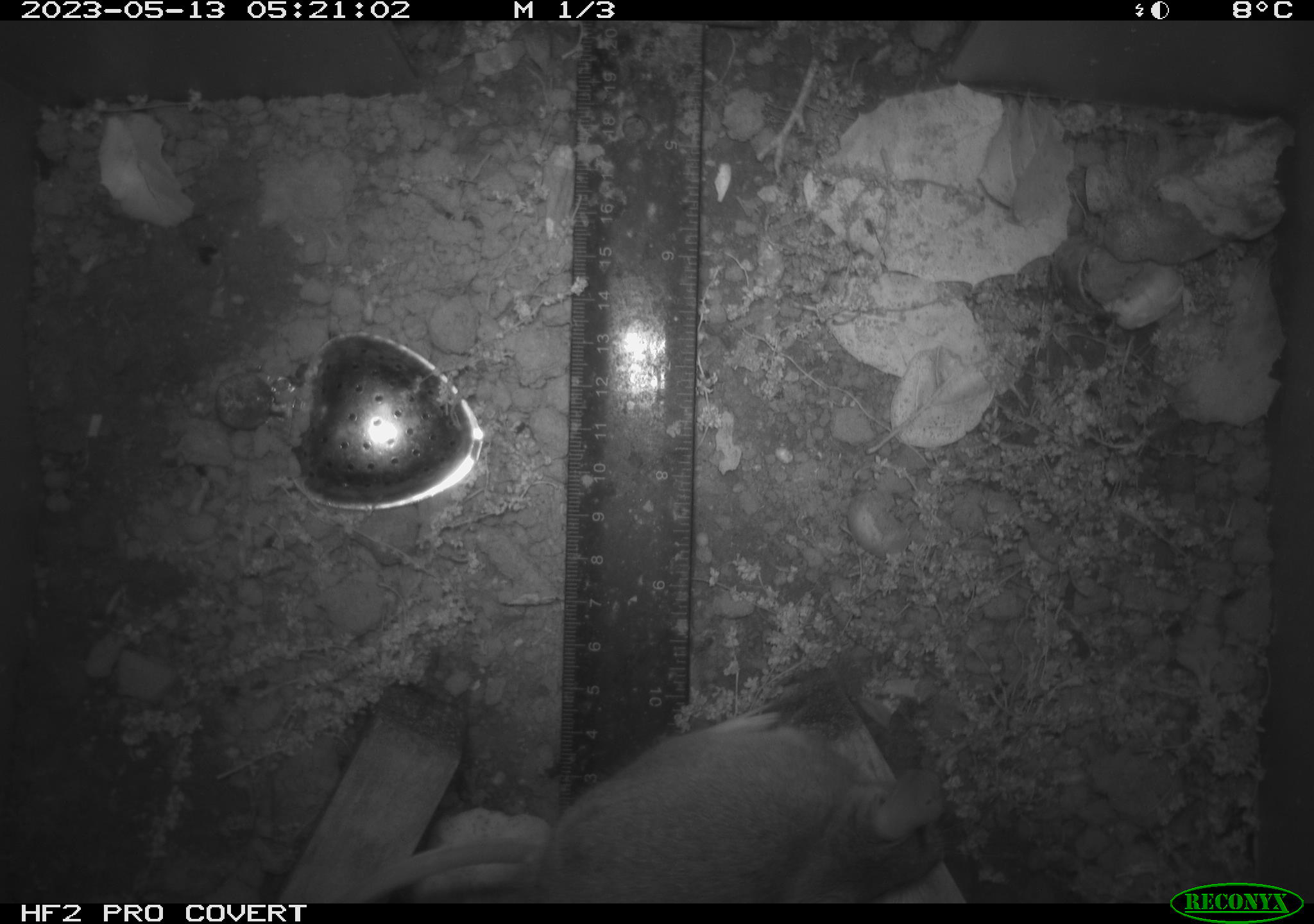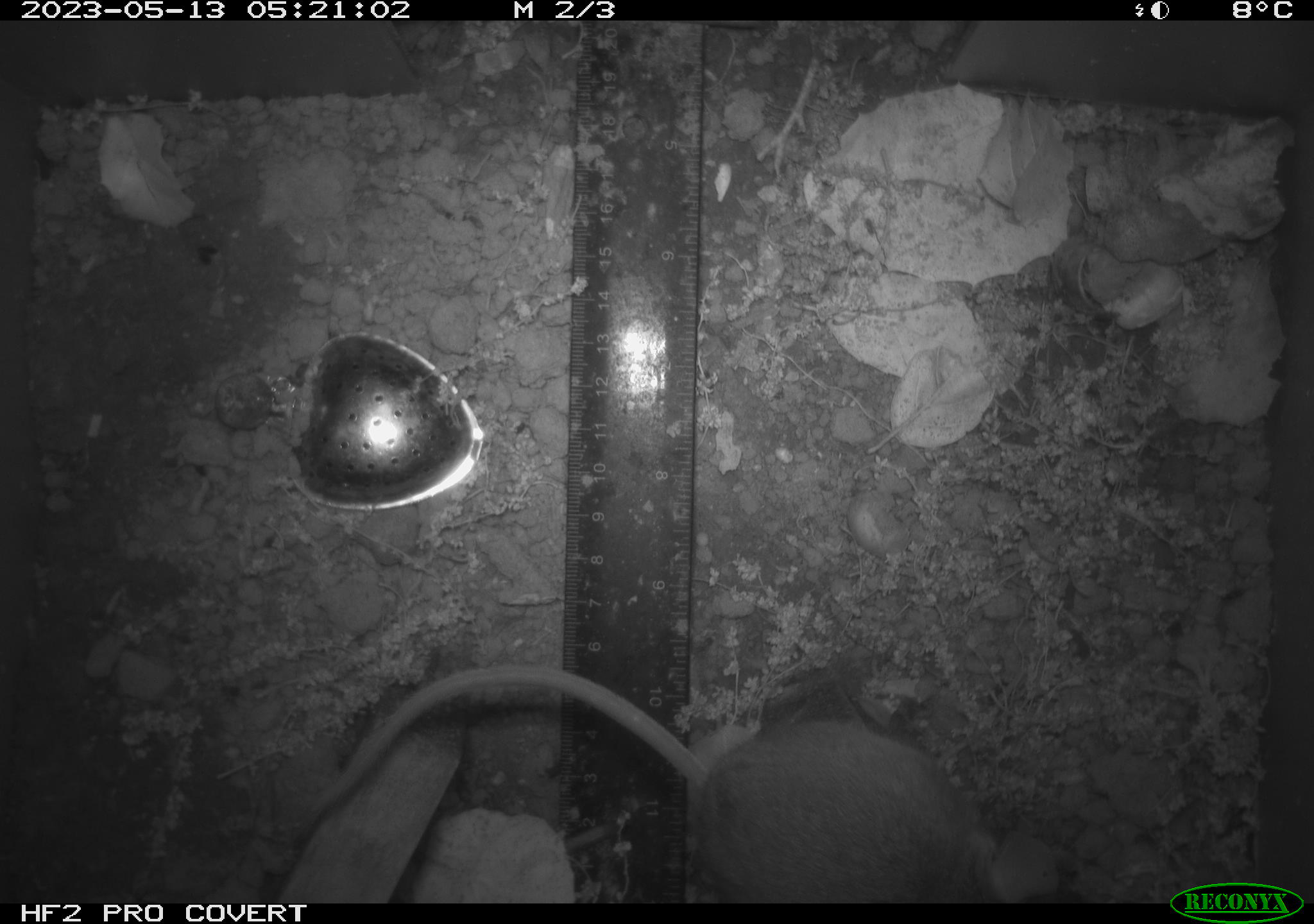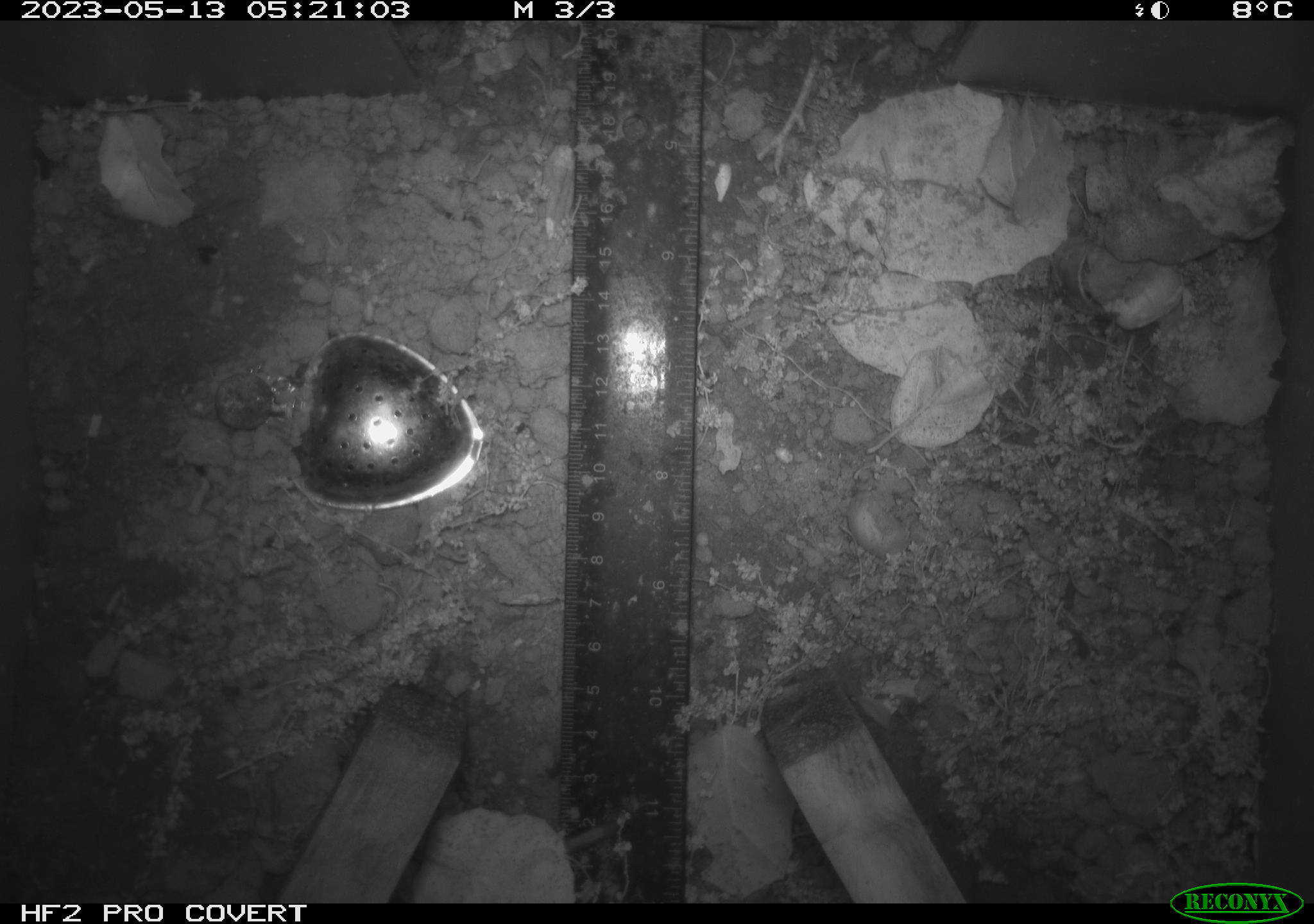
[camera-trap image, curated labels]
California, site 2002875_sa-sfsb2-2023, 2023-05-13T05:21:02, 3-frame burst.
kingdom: Animalia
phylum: Chordata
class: Mammalia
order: Rodentia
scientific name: Rodentia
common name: mouse species